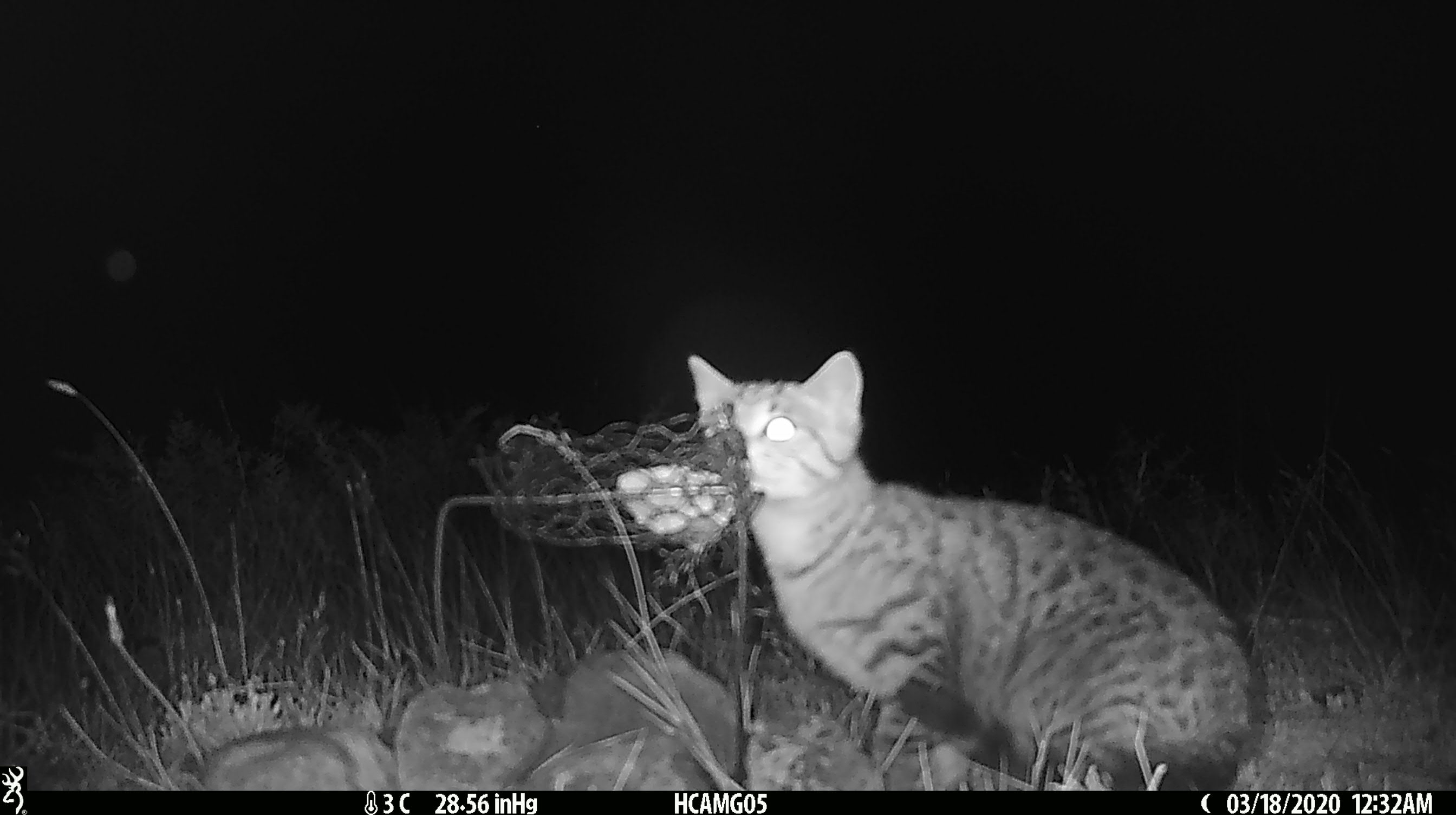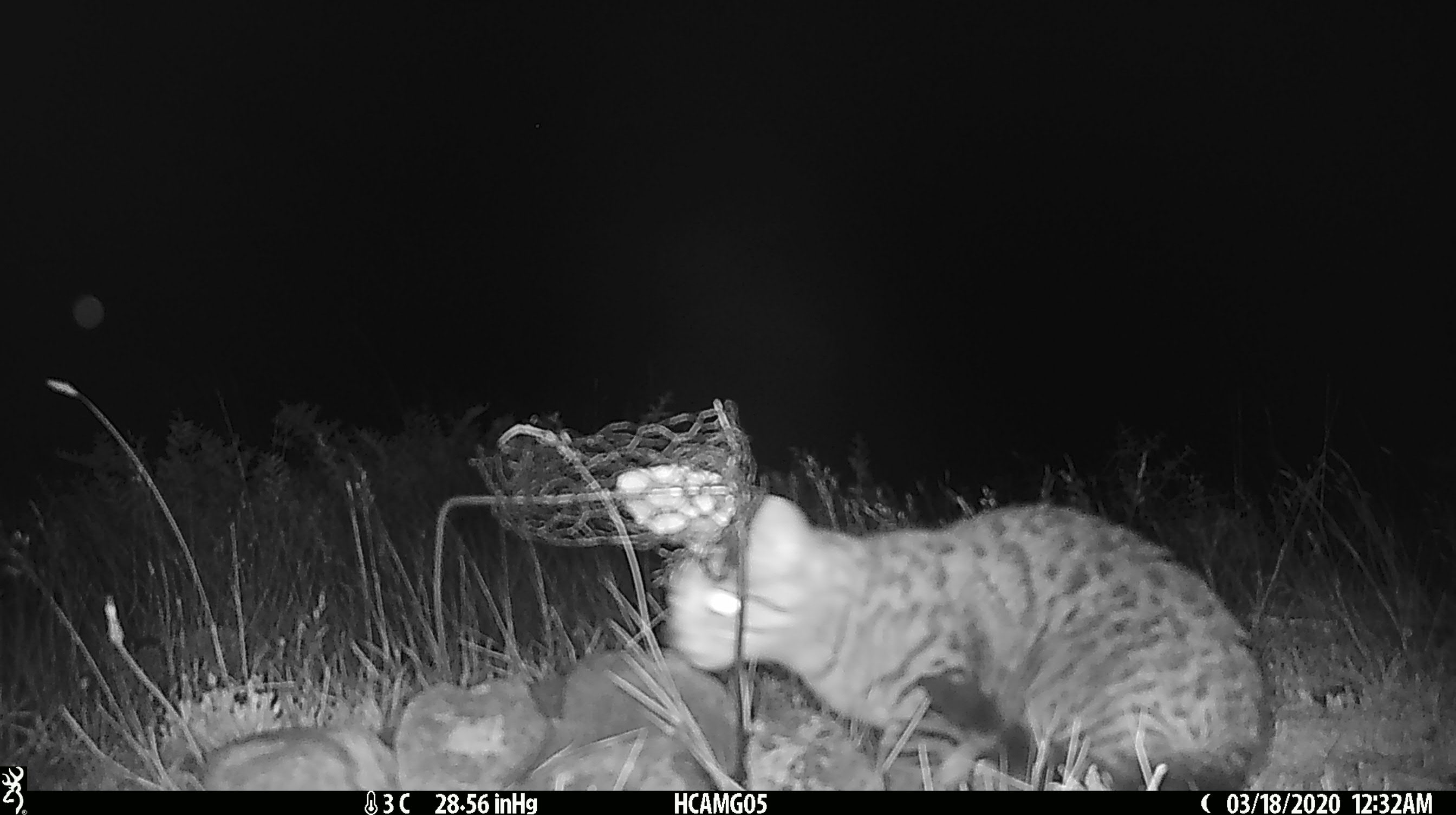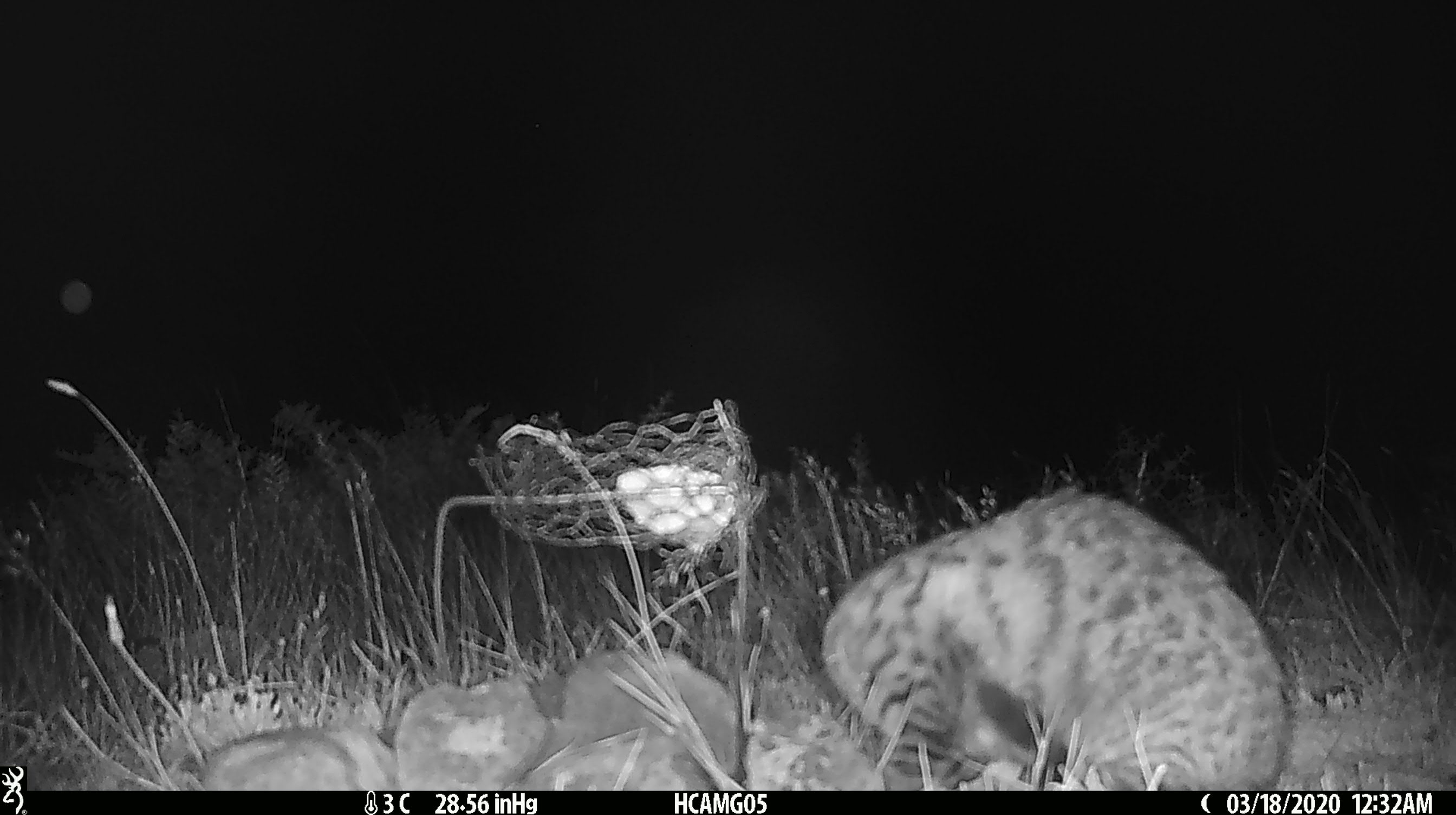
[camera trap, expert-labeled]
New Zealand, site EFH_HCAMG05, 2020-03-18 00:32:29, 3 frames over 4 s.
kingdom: Animalia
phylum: Chordata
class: Mammalia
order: Carnivora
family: Felidae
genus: Felis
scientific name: Felis catus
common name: domestic cat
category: cat